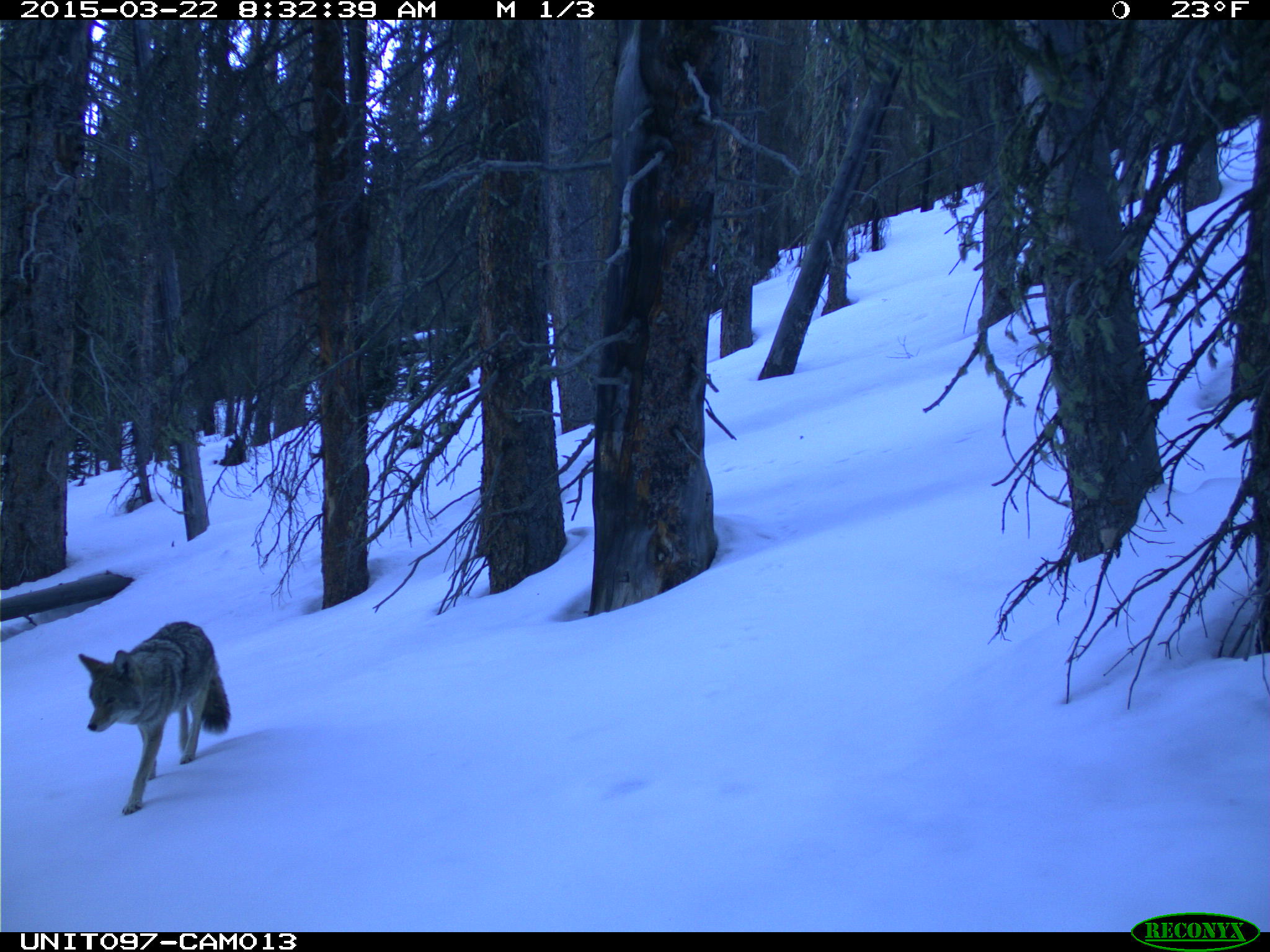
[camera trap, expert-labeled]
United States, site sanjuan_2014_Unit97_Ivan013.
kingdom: Animalia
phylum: Chordata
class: Mammalia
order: Carnivora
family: Canidae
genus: Canis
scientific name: Canis latrans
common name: coyote